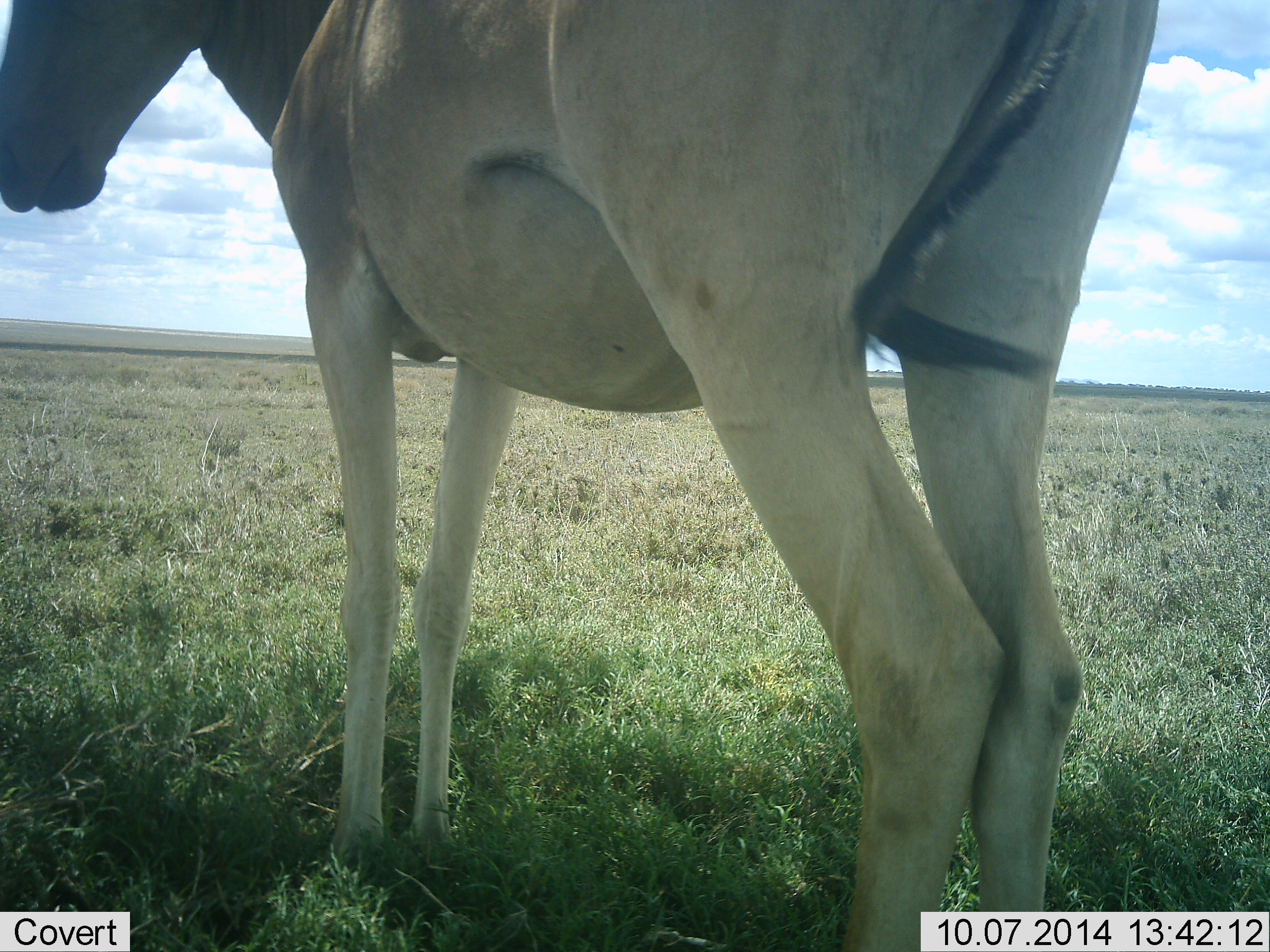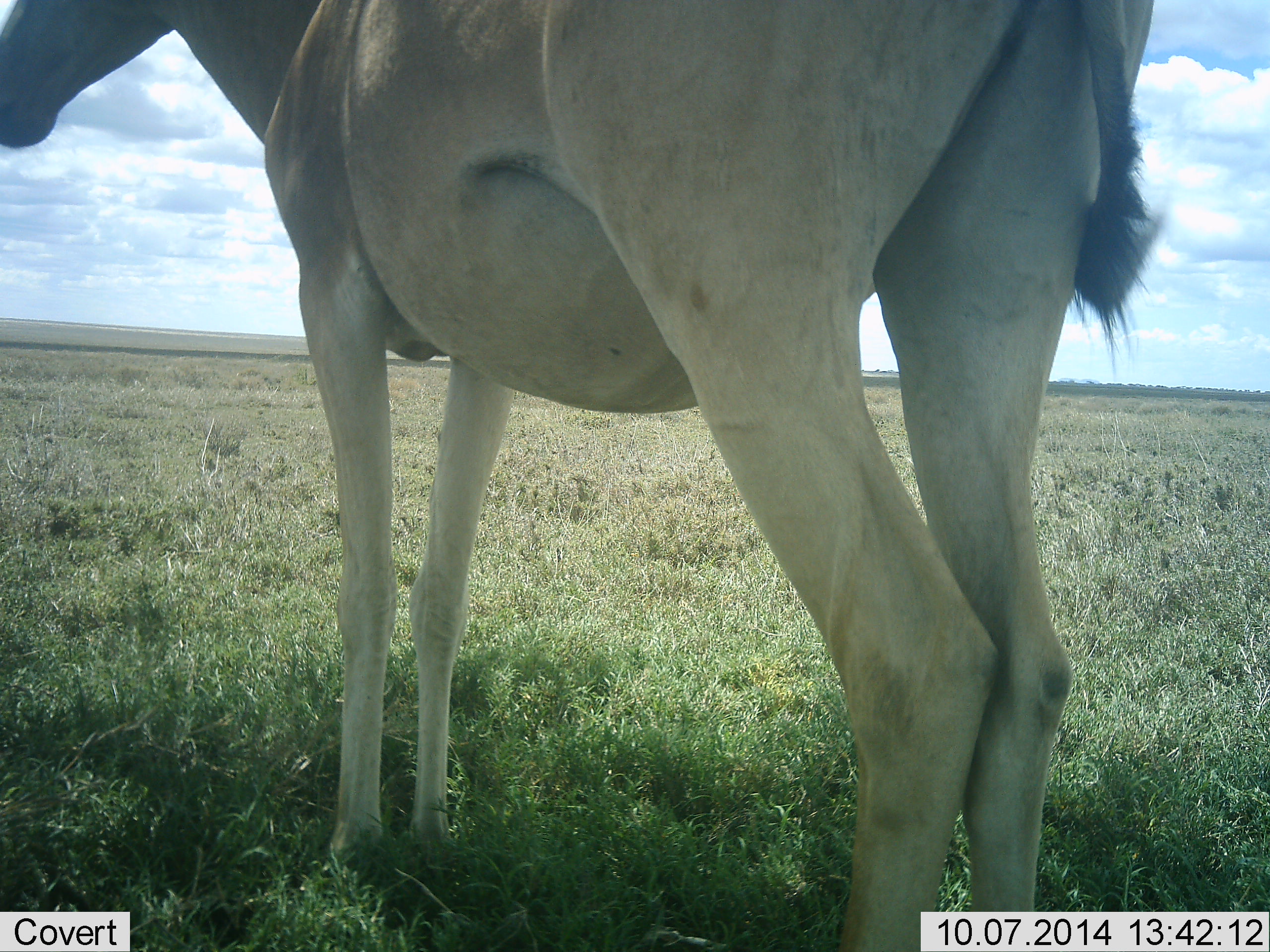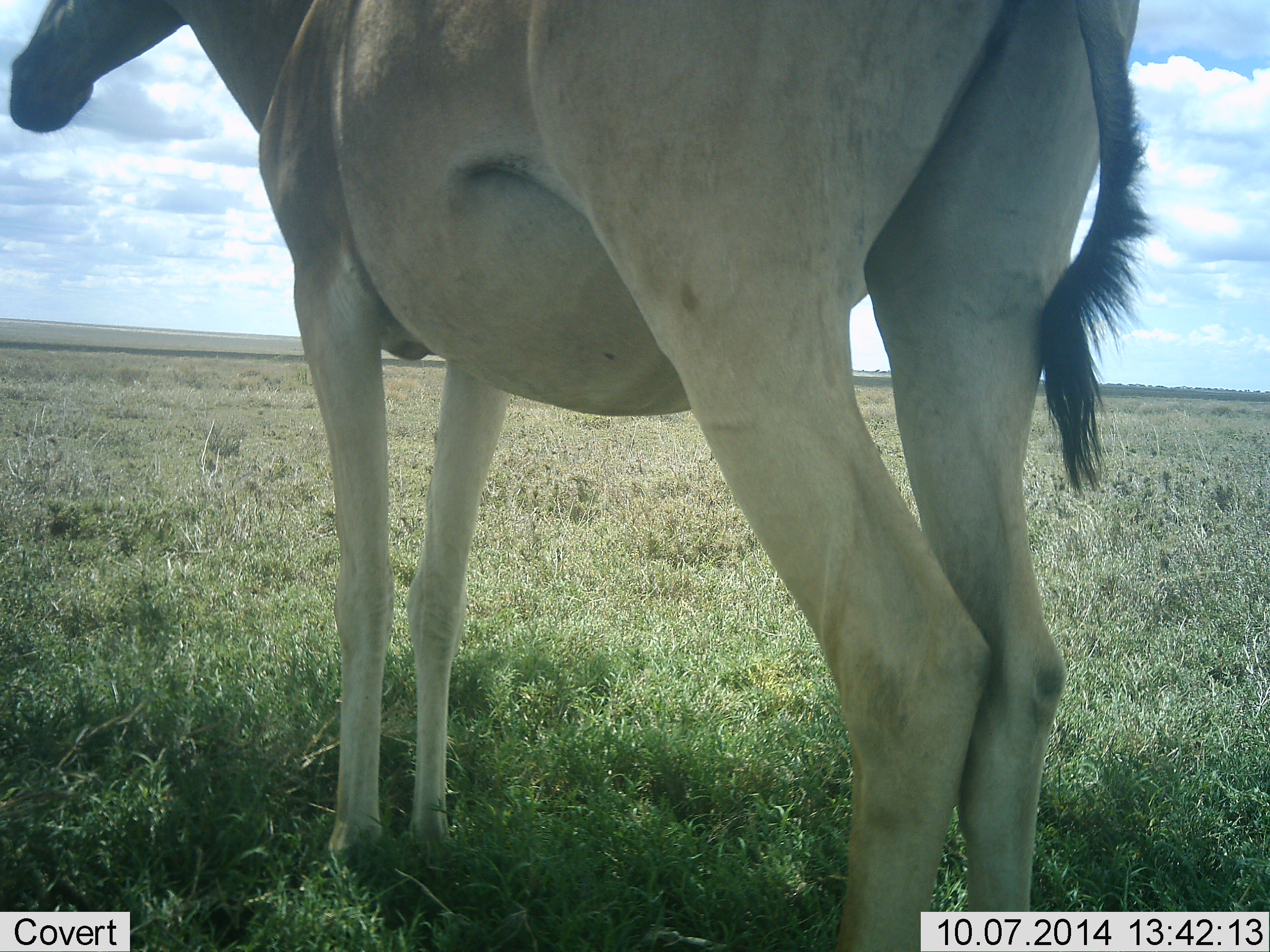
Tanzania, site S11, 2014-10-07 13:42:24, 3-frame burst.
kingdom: Animalia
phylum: Chordata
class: Mammalia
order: Artiodactyla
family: Bovidae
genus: Alcelaphus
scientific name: Alcelaphus buselaphus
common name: hartebeest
Hartebeest (Alcelaphus buselaphus), count 1. Behavior (volunteer vote fractions): standing 100%, resting 0%, moving 0%, interacting 0%. Young present (vote fraction): 0%. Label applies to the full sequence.